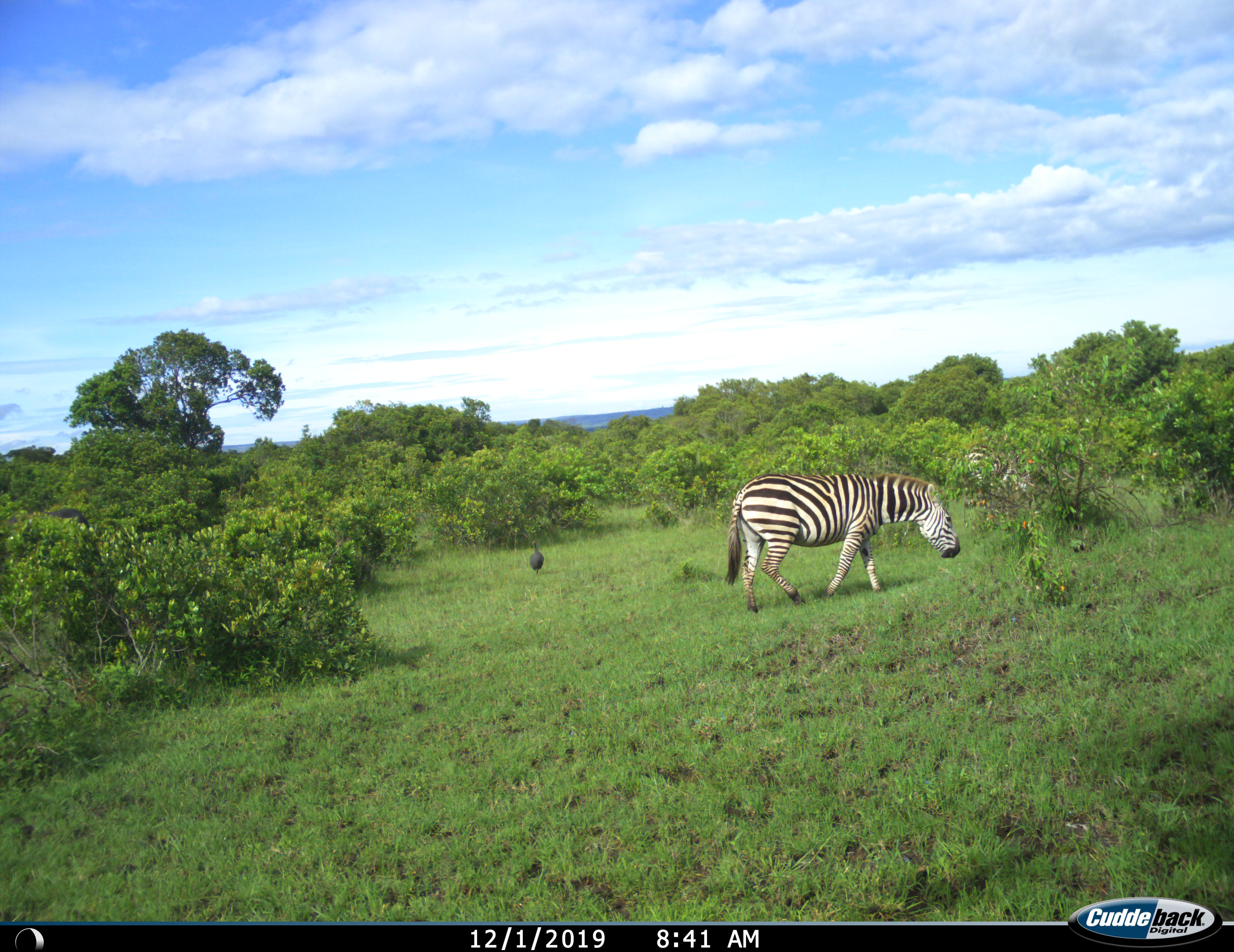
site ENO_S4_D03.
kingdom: Animalia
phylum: Chordata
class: Aves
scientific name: Aves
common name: bird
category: birdother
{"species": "birdother (bird) (Aves)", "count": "1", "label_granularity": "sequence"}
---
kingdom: Animalia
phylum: Chordata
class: Mammalia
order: Perissodactyla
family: Equidae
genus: Equus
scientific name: Equus quagga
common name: plains zebra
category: zebraplains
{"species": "zebraplains (plains zebra) (Equus quagga)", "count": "2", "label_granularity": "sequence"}